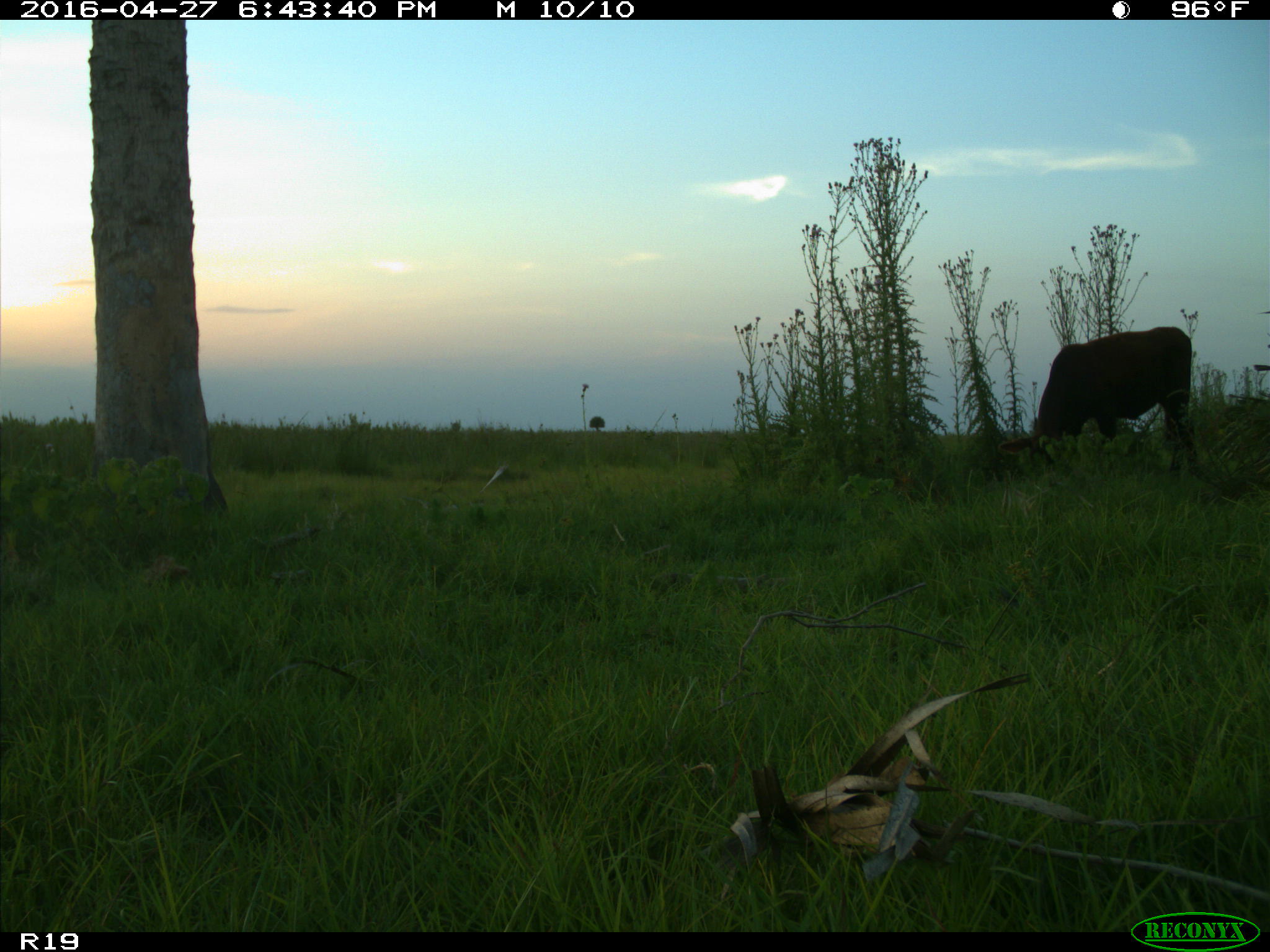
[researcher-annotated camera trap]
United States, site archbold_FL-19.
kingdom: Animalia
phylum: Chordata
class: Mammalia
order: Artiodactyla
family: Bovidae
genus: Bos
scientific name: Bos taurus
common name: domestic cow